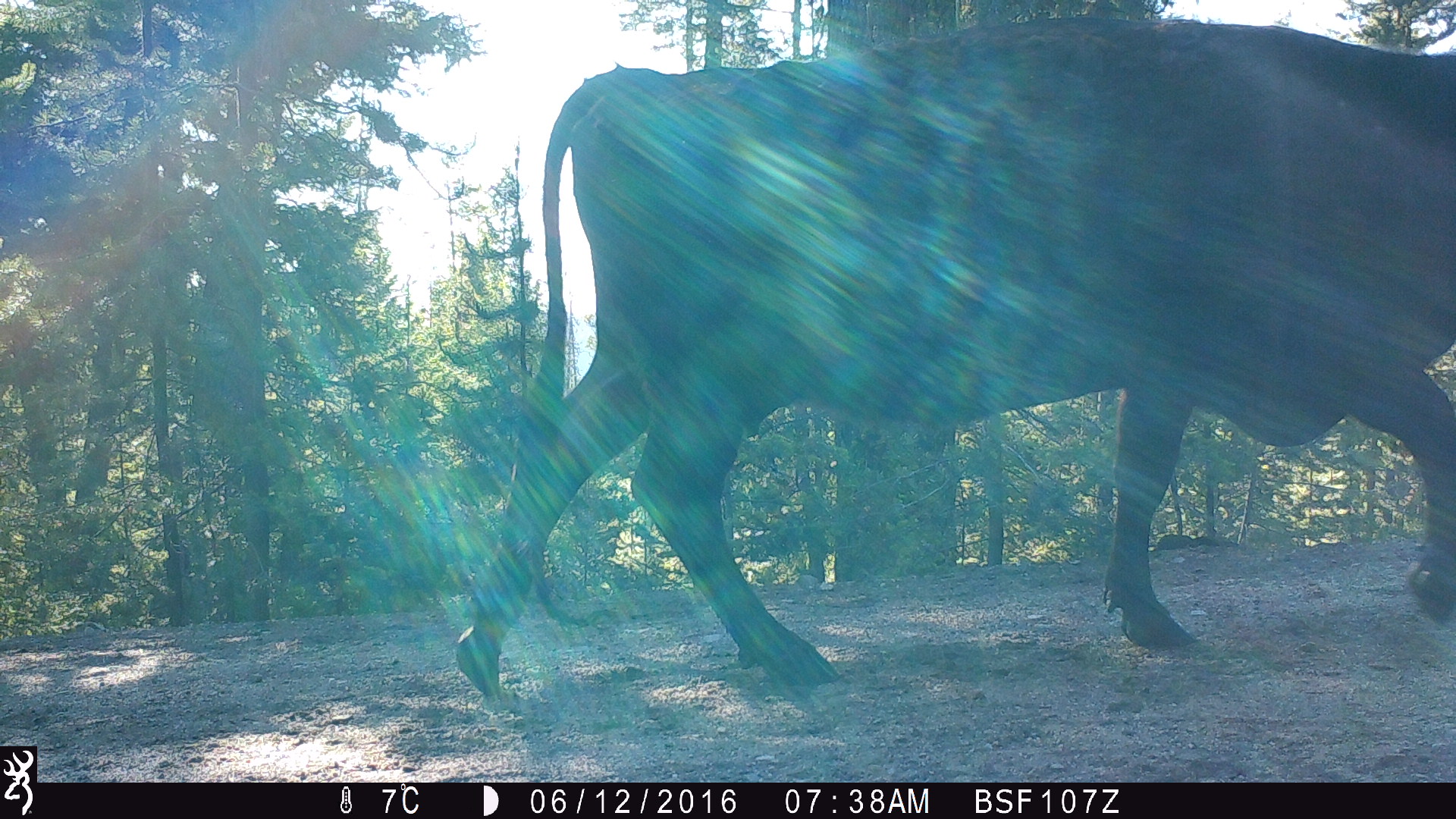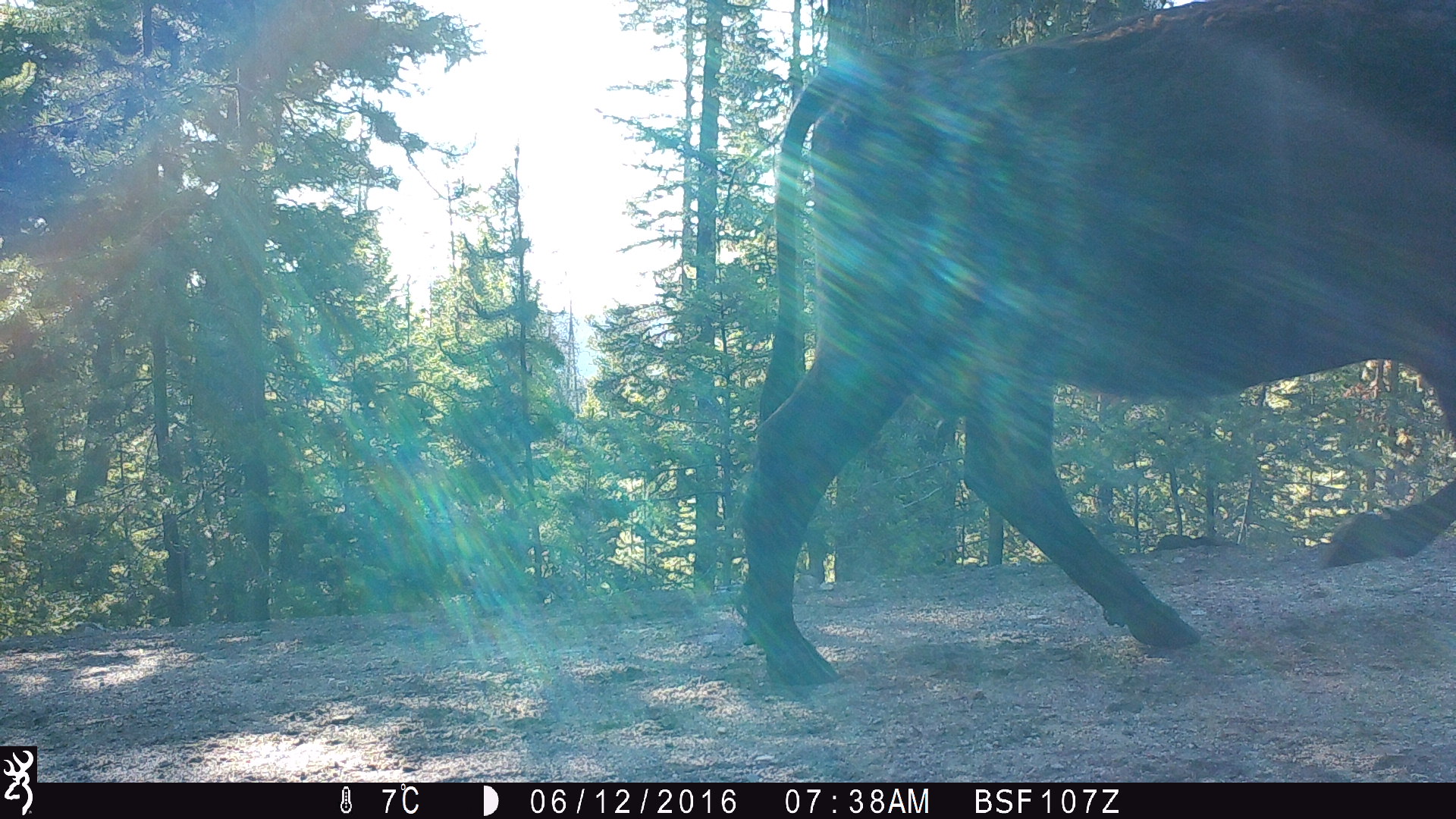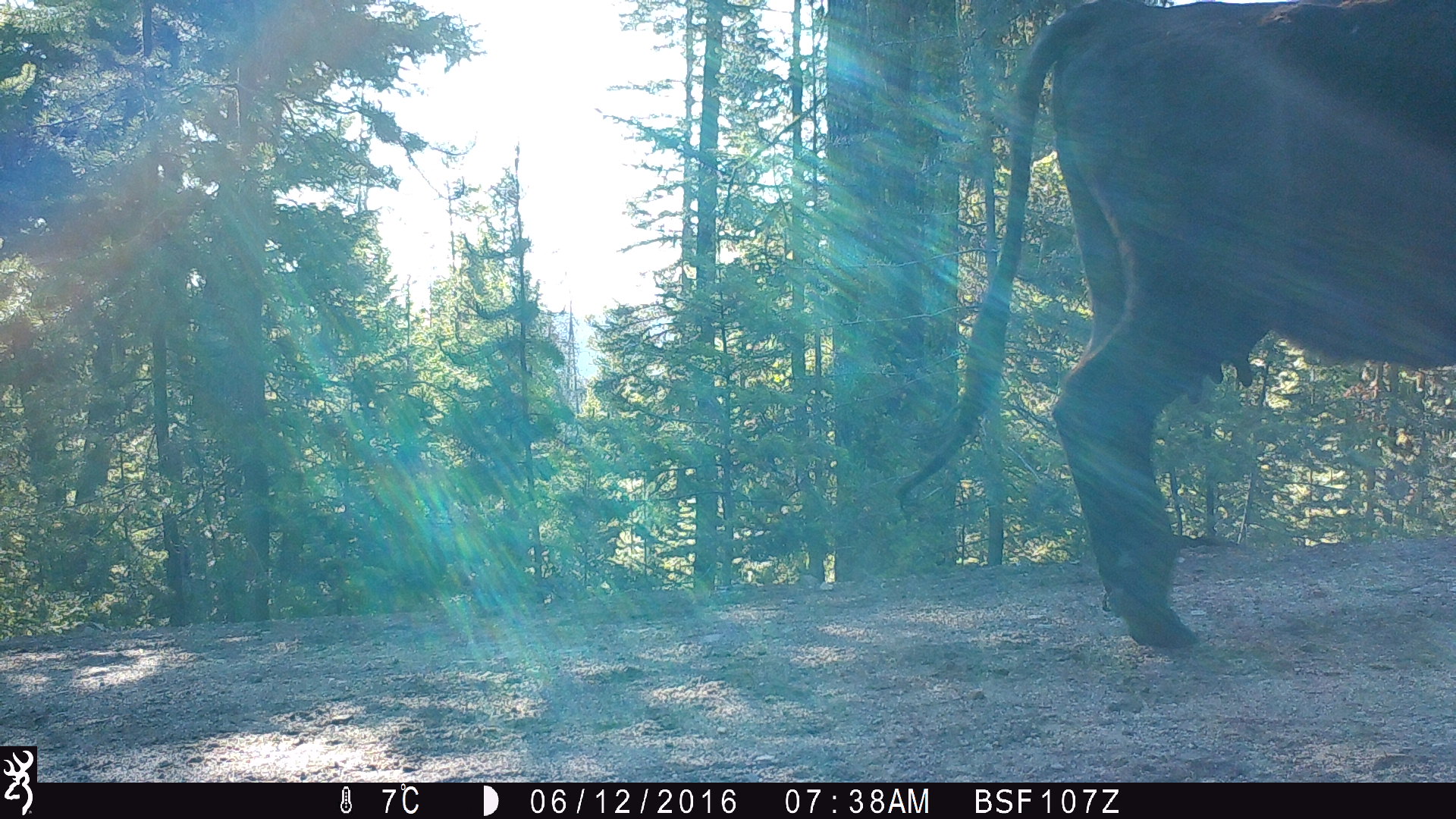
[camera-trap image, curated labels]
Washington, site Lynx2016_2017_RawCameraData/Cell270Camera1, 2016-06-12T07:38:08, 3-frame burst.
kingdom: Animalia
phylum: Chordata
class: Mammalia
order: Artiodactyla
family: Bovidae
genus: Bos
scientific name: Bos taurus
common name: domestic cattle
Domestic cattle (Bos taurus). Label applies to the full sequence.